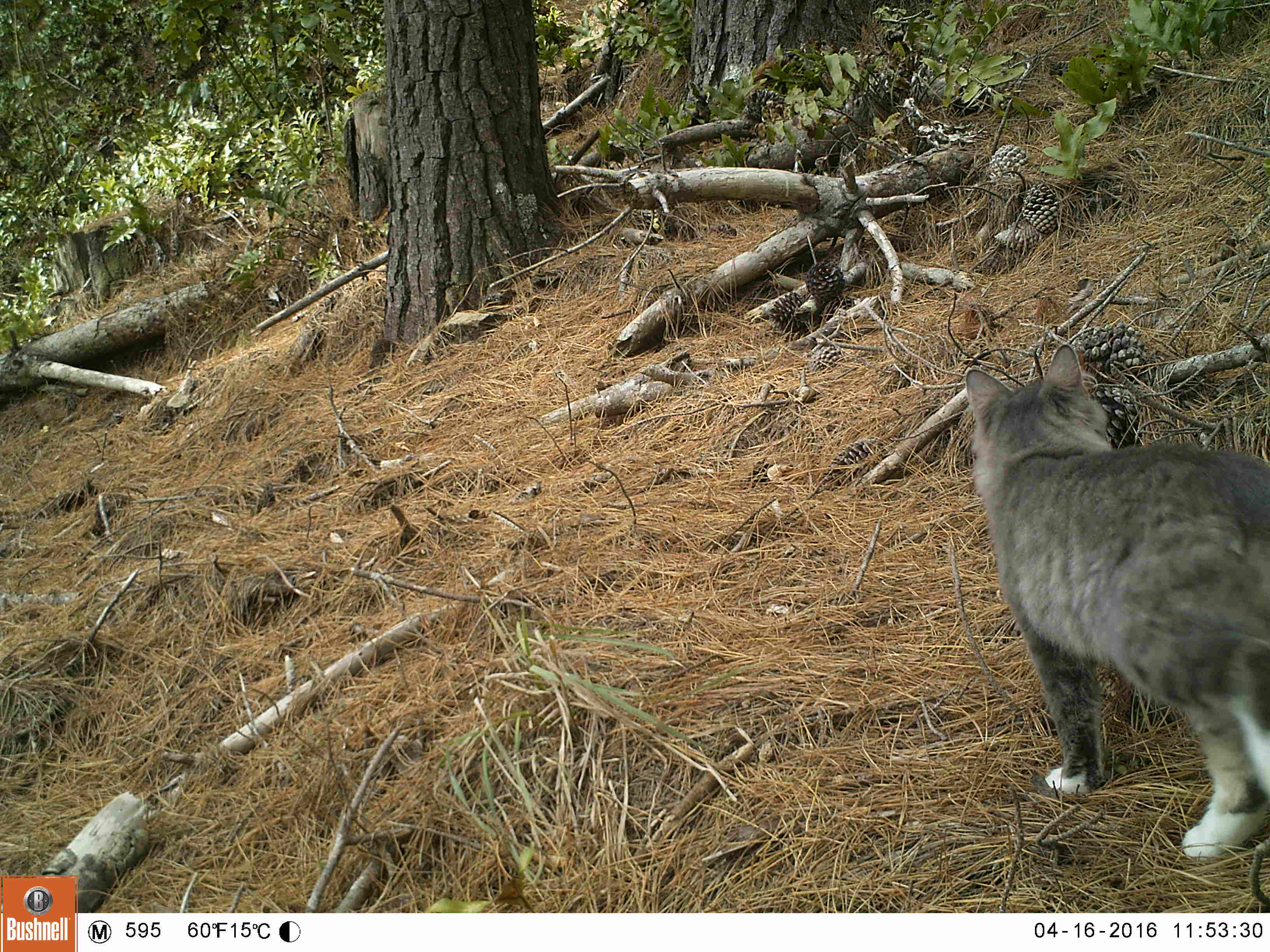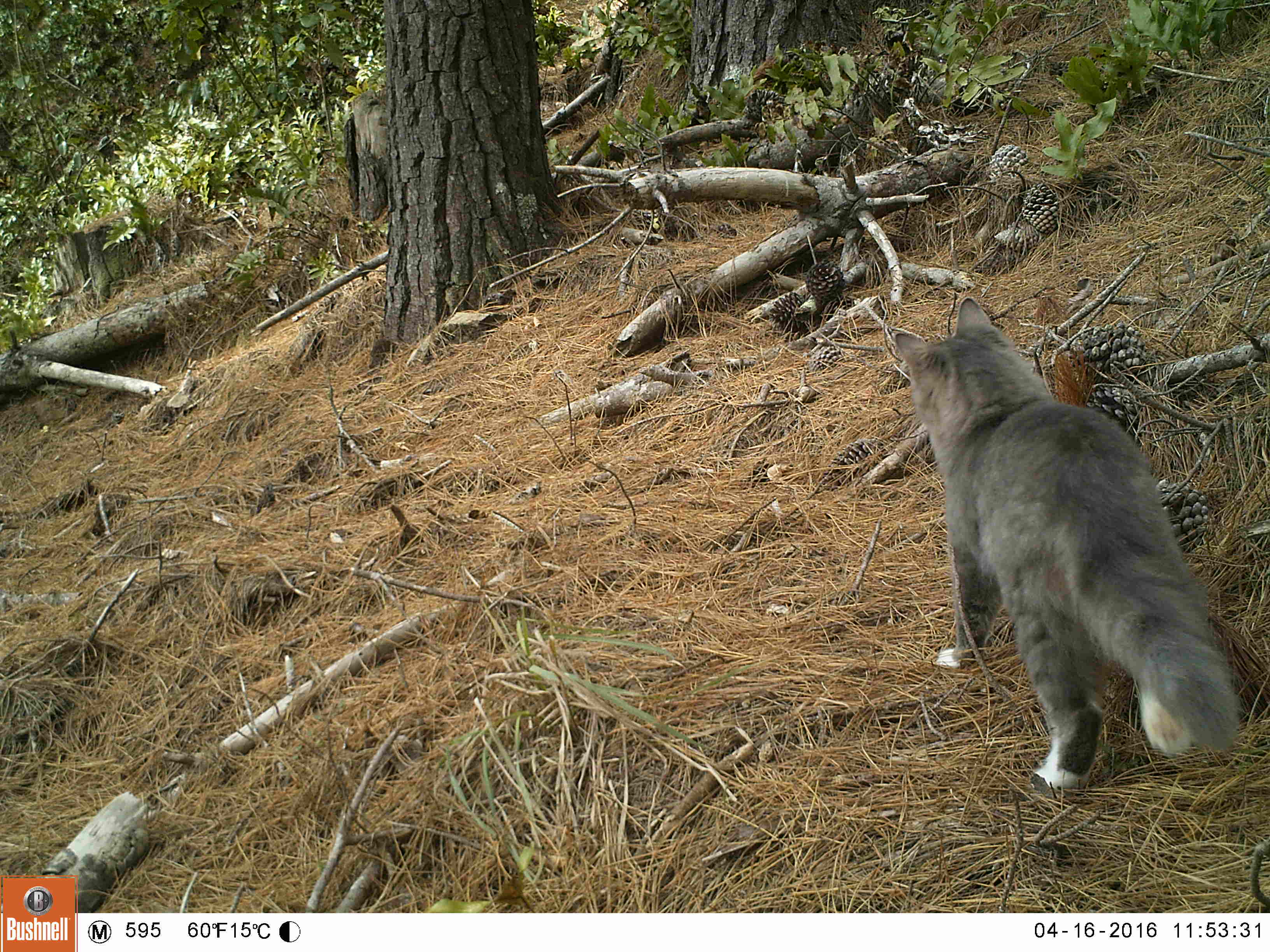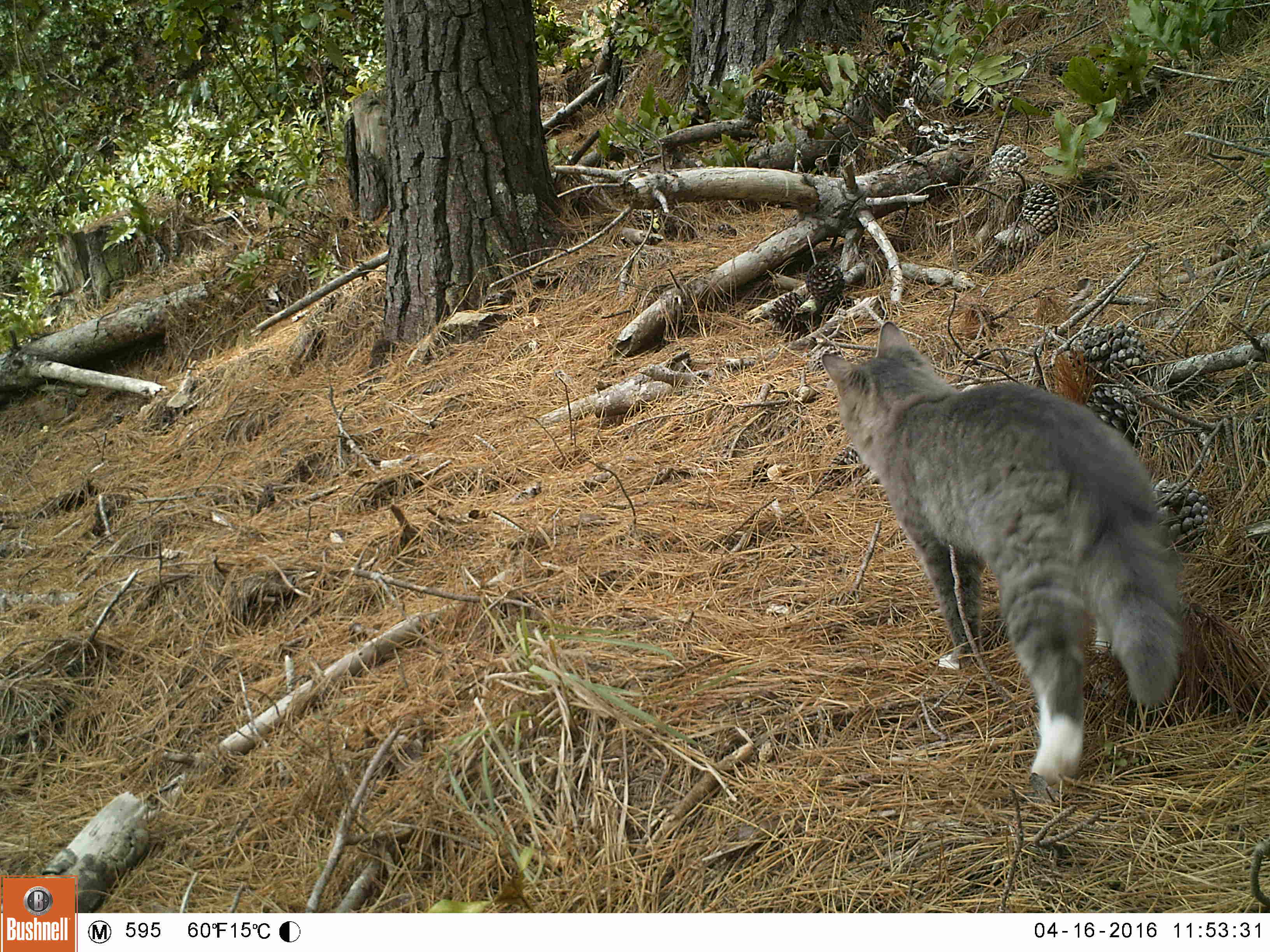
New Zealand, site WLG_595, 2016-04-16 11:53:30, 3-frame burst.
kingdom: Animalia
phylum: Chordata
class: Mammalia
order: Carnivora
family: Felidae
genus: Felis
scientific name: Felis catus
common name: domestic cat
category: cat